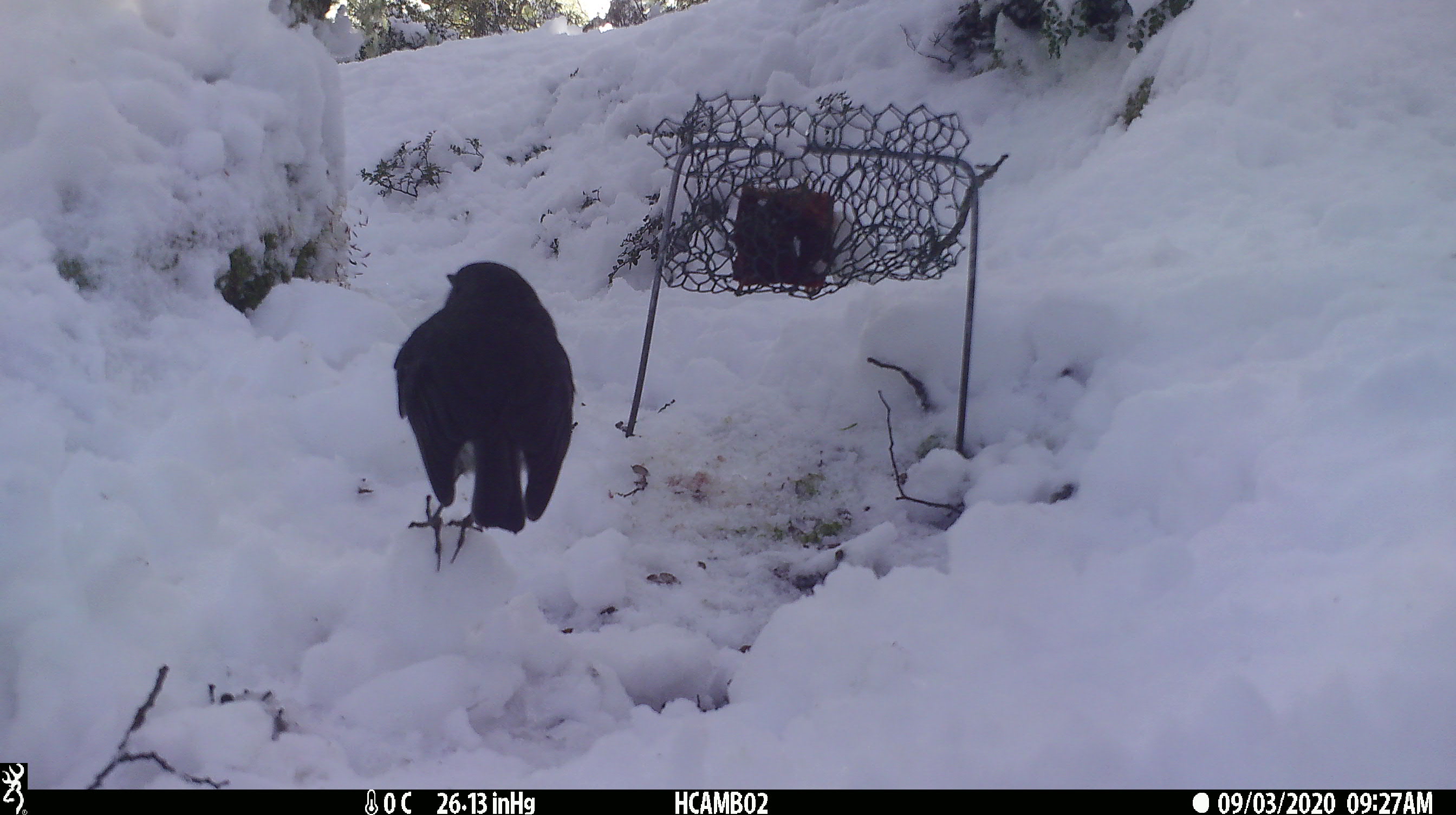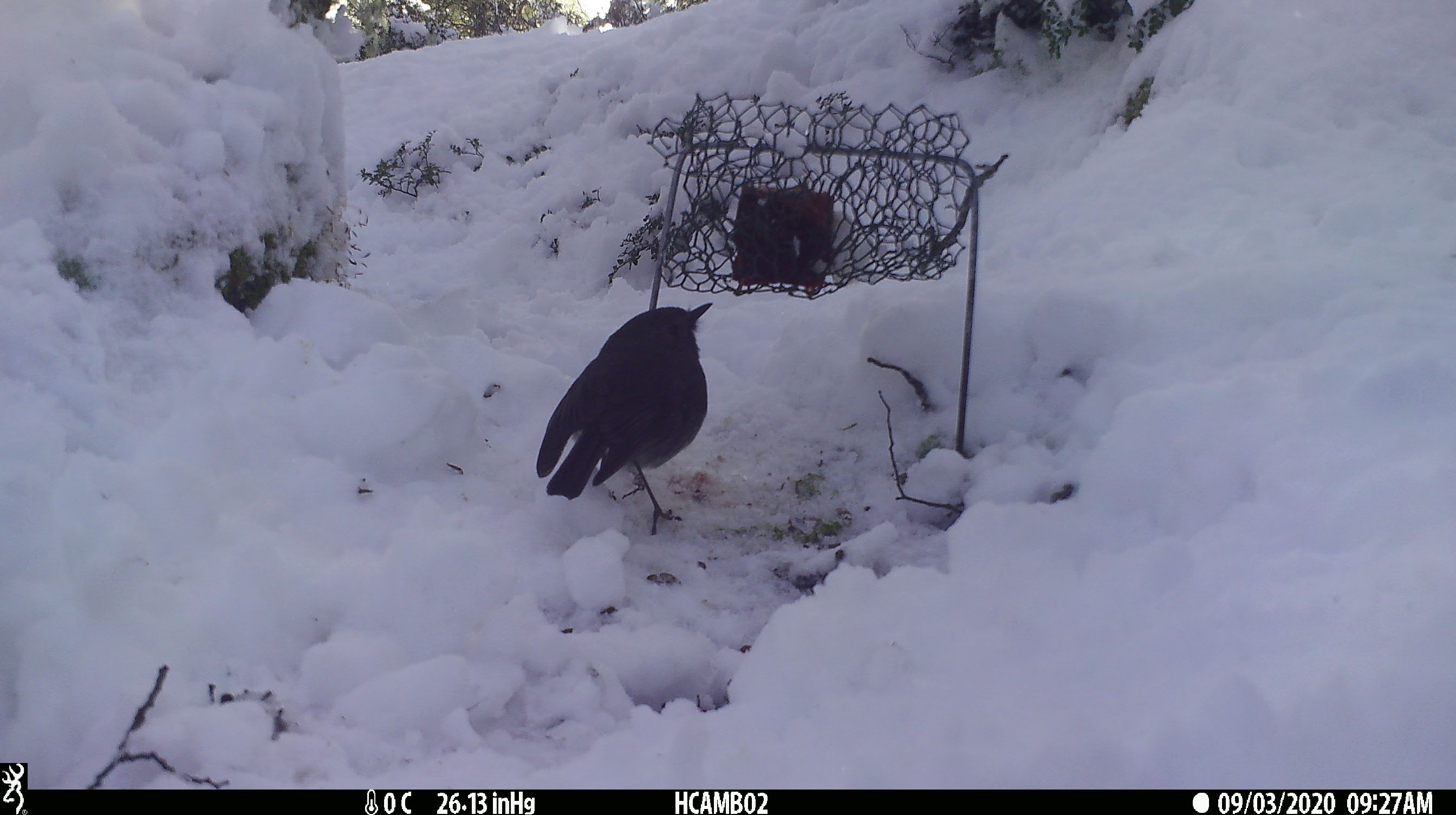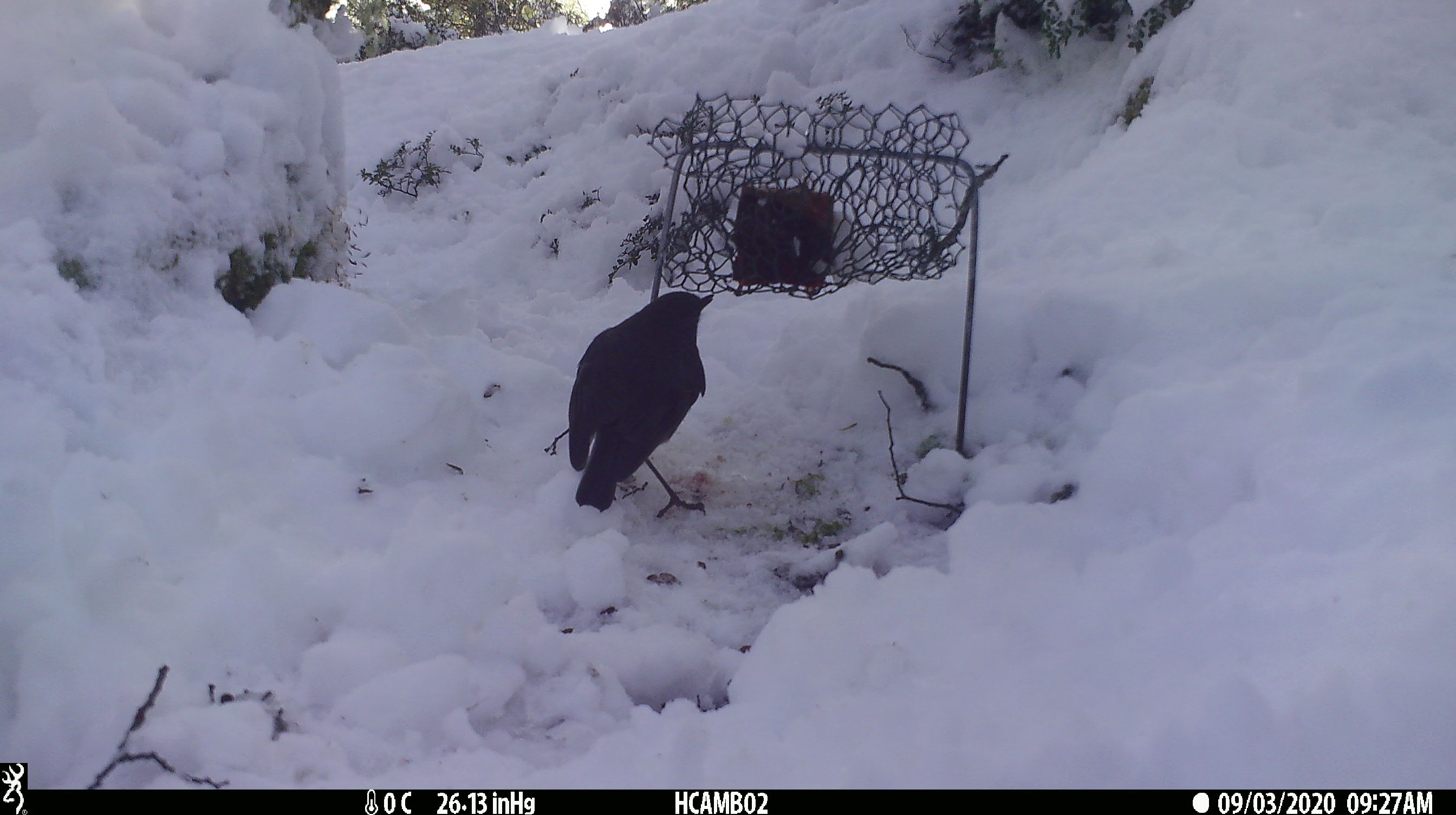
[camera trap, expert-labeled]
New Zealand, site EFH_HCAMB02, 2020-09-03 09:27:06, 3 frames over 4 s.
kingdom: Animalia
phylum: Chordata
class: Aves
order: Passeriformes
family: Petroicidae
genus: Petroica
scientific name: Petroica australis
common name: new zealand robin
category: robin